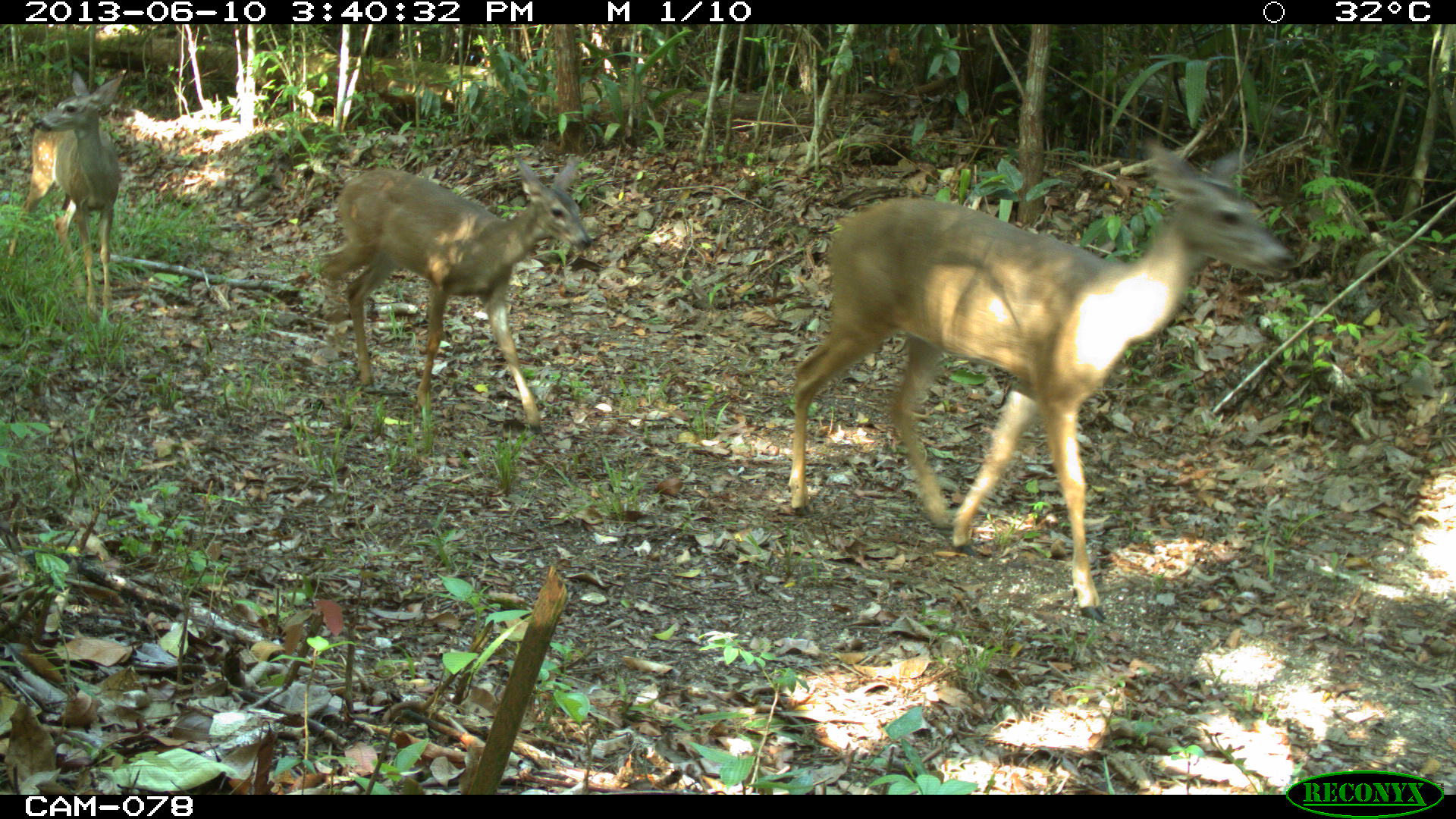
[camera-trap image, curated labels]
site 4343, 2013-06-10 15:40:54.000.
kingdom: Animalia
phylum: Chordata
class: Mammalia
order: Artiodactyla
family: Cervidae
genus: Odocoileus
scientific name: Odocoileus virginianus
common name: white-tailed deer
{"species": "Odocoileus virginianus (white-tailed deer)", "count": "1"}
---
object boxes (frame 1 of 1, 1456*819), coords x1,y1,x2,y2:
odocoileus virginianus: 783,131,1290,622; 315,154,591,432; 1,71,121,318